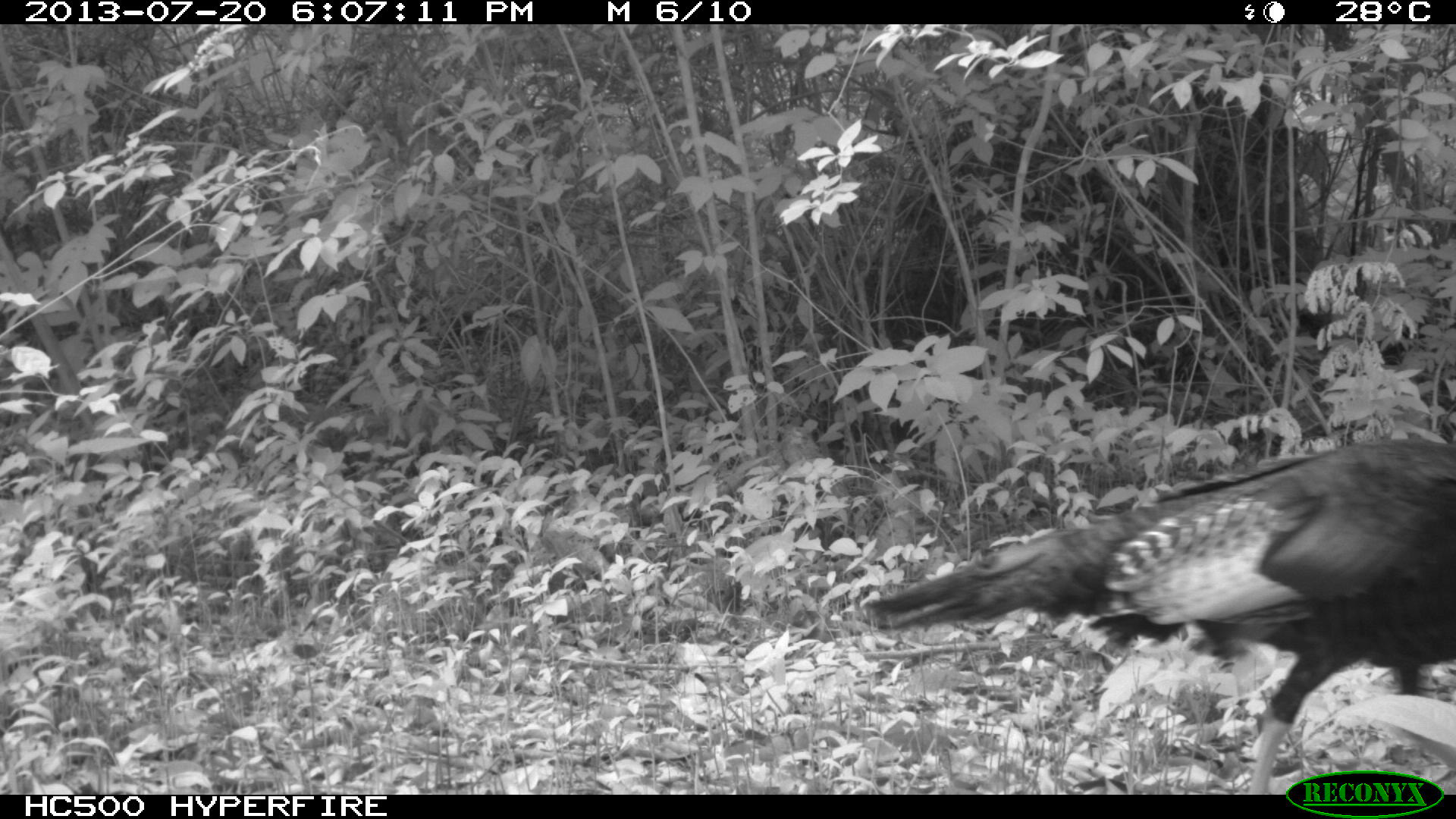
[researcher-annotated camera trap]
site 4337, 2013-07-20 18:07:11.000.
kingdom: Animalia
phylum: Chordata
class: Aves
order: Galliformes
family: Phasianidae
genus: Meleagris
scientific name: Meleagris ocellata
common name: ocellated turkey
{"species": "Meleagris ocellata (ocellated turkey)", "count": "1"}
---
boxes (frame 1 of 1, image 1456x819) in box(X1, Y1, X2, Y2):
meleagris ocellata: box(861, 437, 1456, 792)